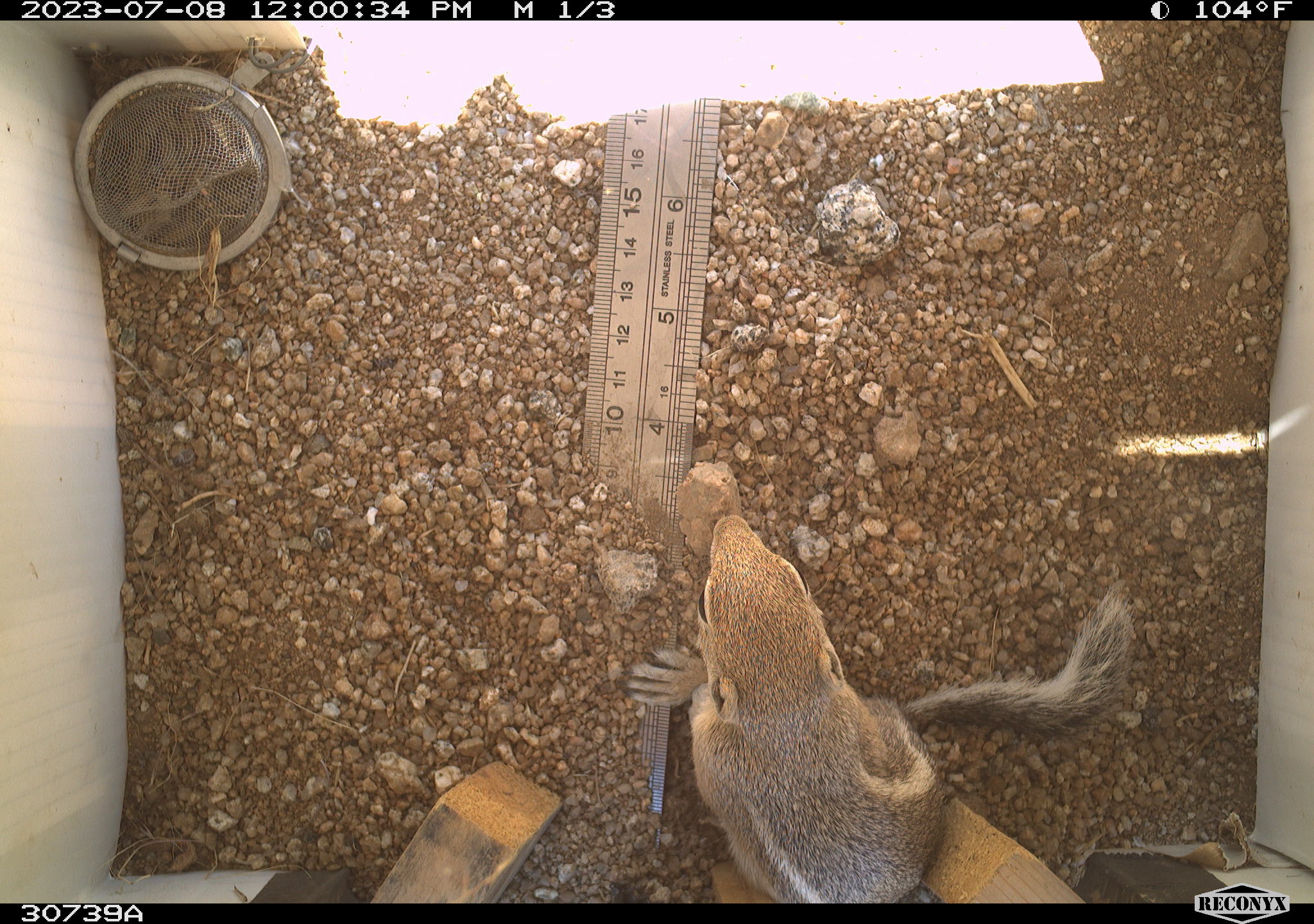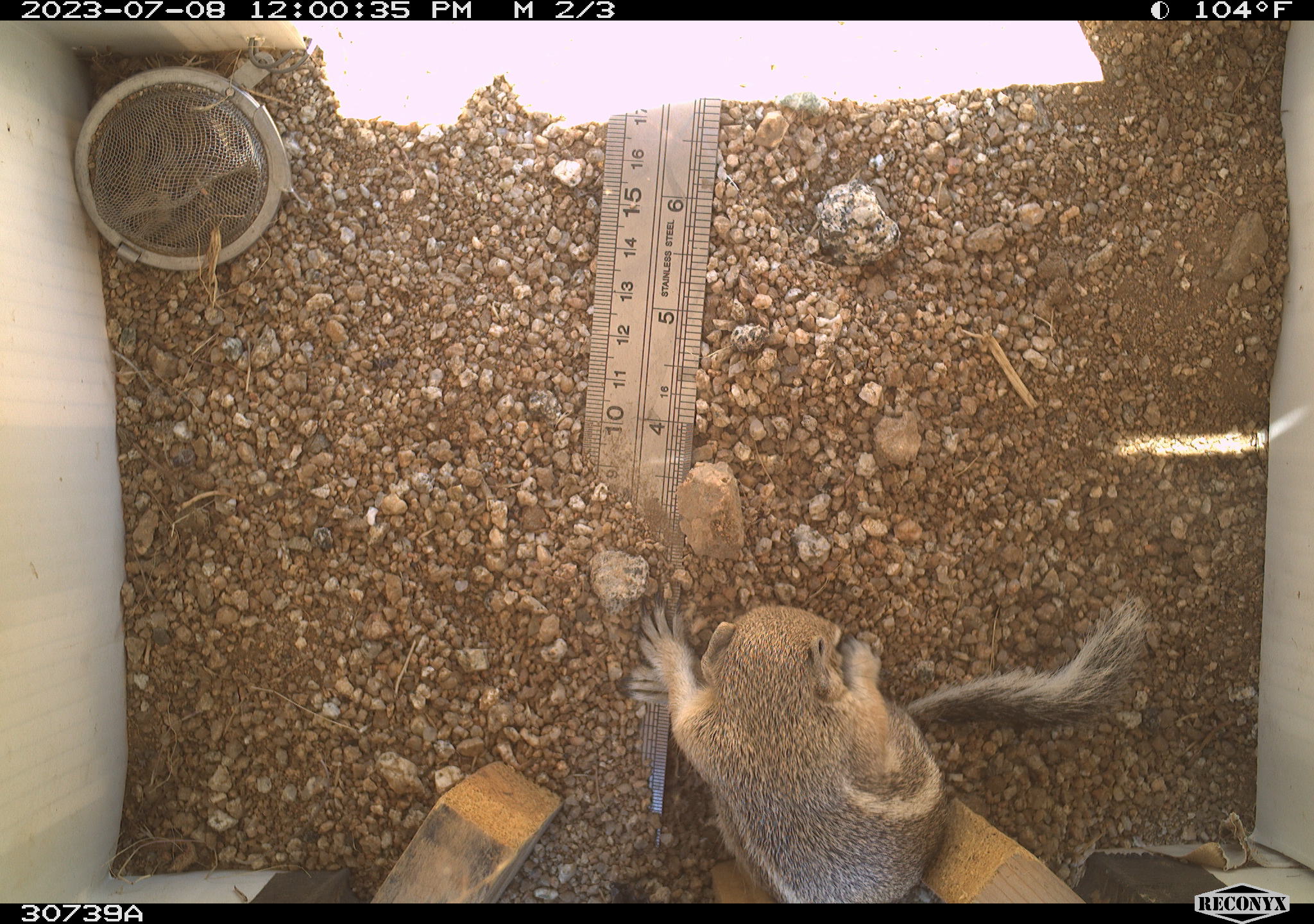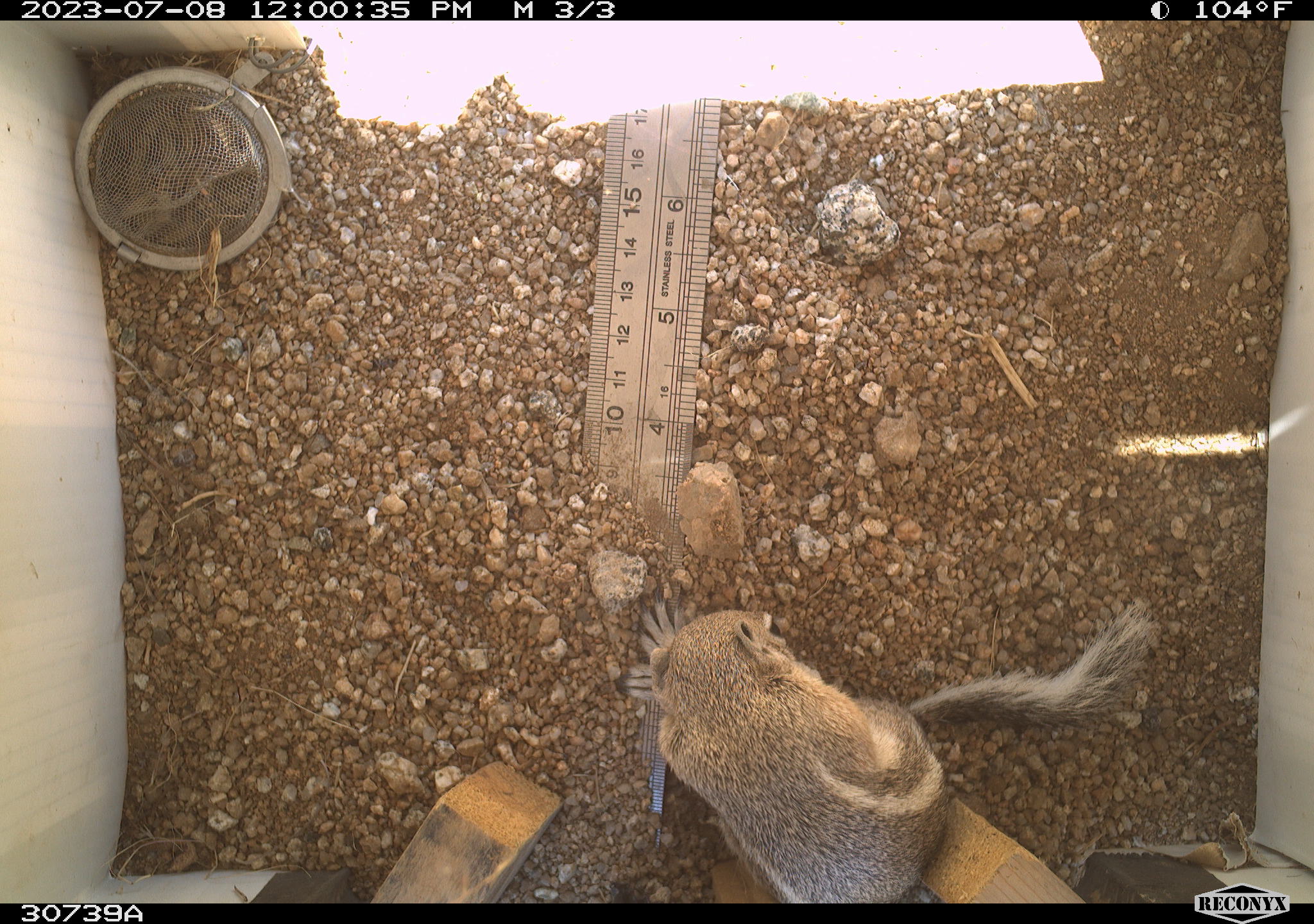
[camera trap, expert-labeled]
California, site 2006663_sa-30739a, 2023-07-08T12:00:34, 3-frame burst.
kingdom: Animalia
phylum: Chordata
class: Mammalia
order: Rodentia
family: Sciuridae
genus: Ammospermophilus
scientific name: Ammospermophilus leucurus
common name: white-tailed antelope squirrel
White-tailed antelope squirrel (Ammospermophilus leucurus).